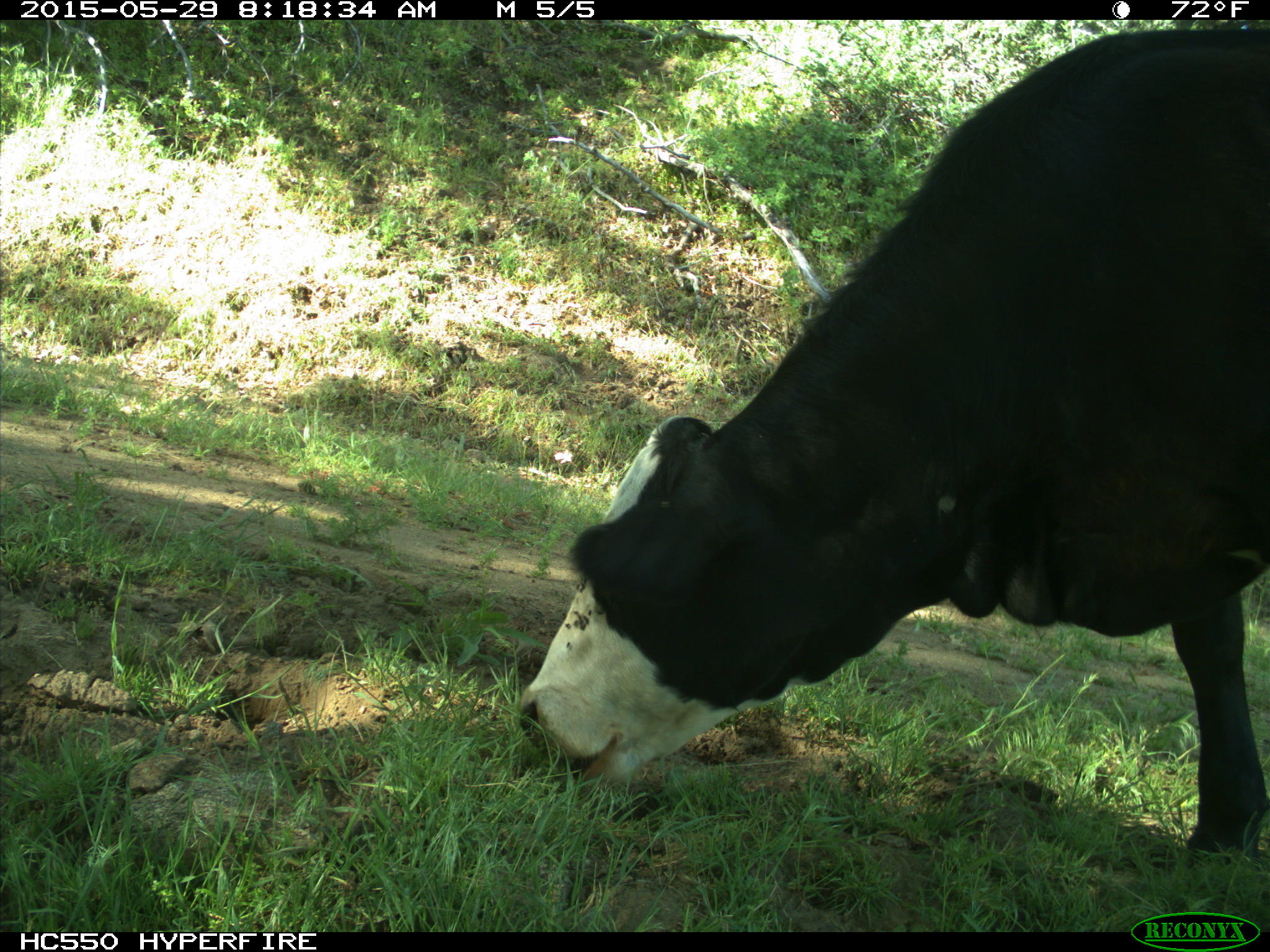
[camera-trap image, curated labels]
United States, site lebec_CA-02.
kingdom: Animalia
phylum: Chordata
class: Mammalia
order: Artiodactyla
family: Bovidae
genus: Bos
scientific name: Bos taurus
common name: domestic cow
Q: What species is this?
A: Bos taurus (domestic cow).